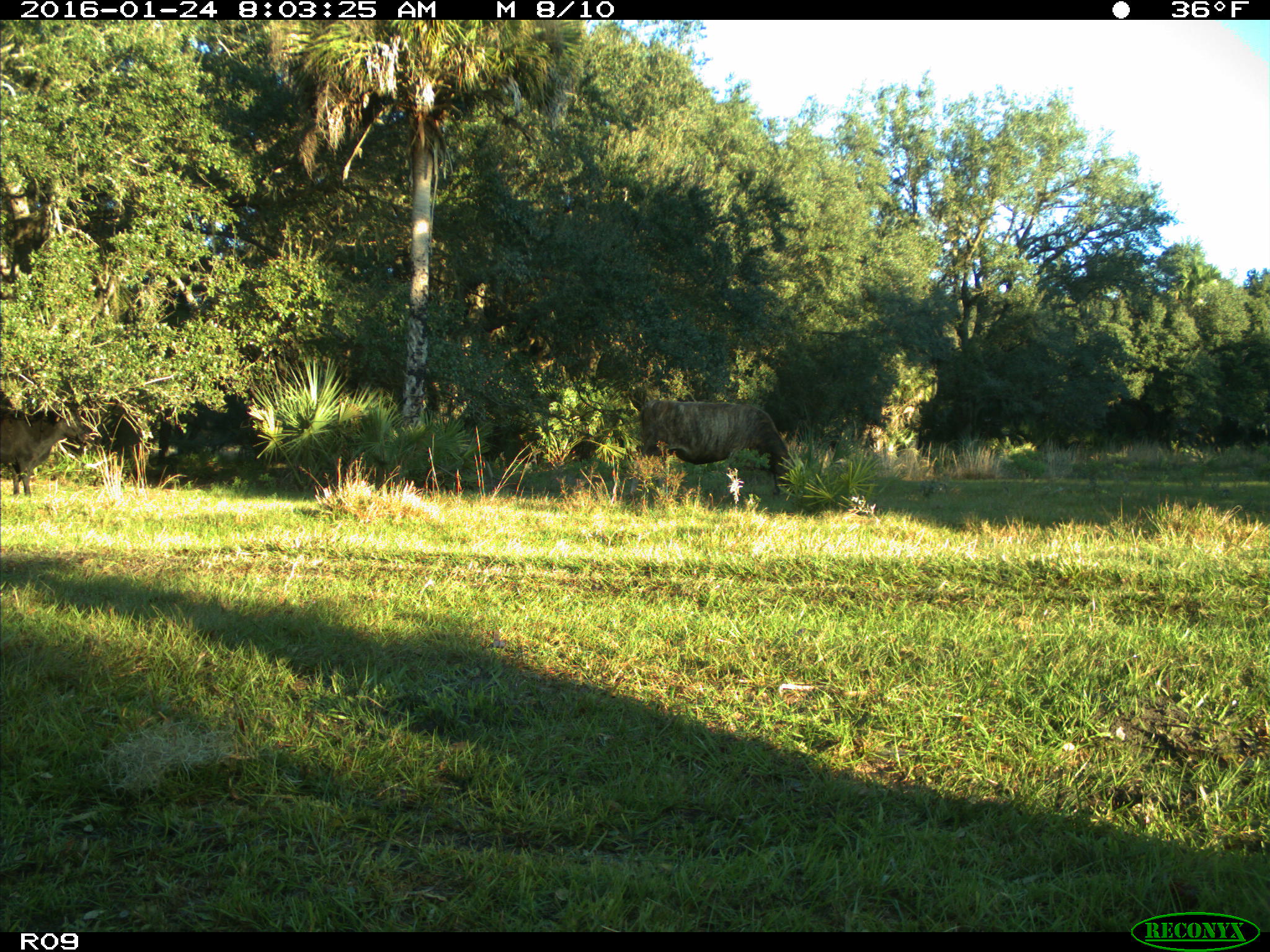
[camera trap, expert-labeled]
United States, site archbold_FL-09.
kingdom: Animalia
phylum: Chordata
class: Mammalia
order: Artiodactyla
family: Bovidae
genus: Bos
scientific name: Bos taurus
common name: domestic cow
Bos taurus (domestic cow).